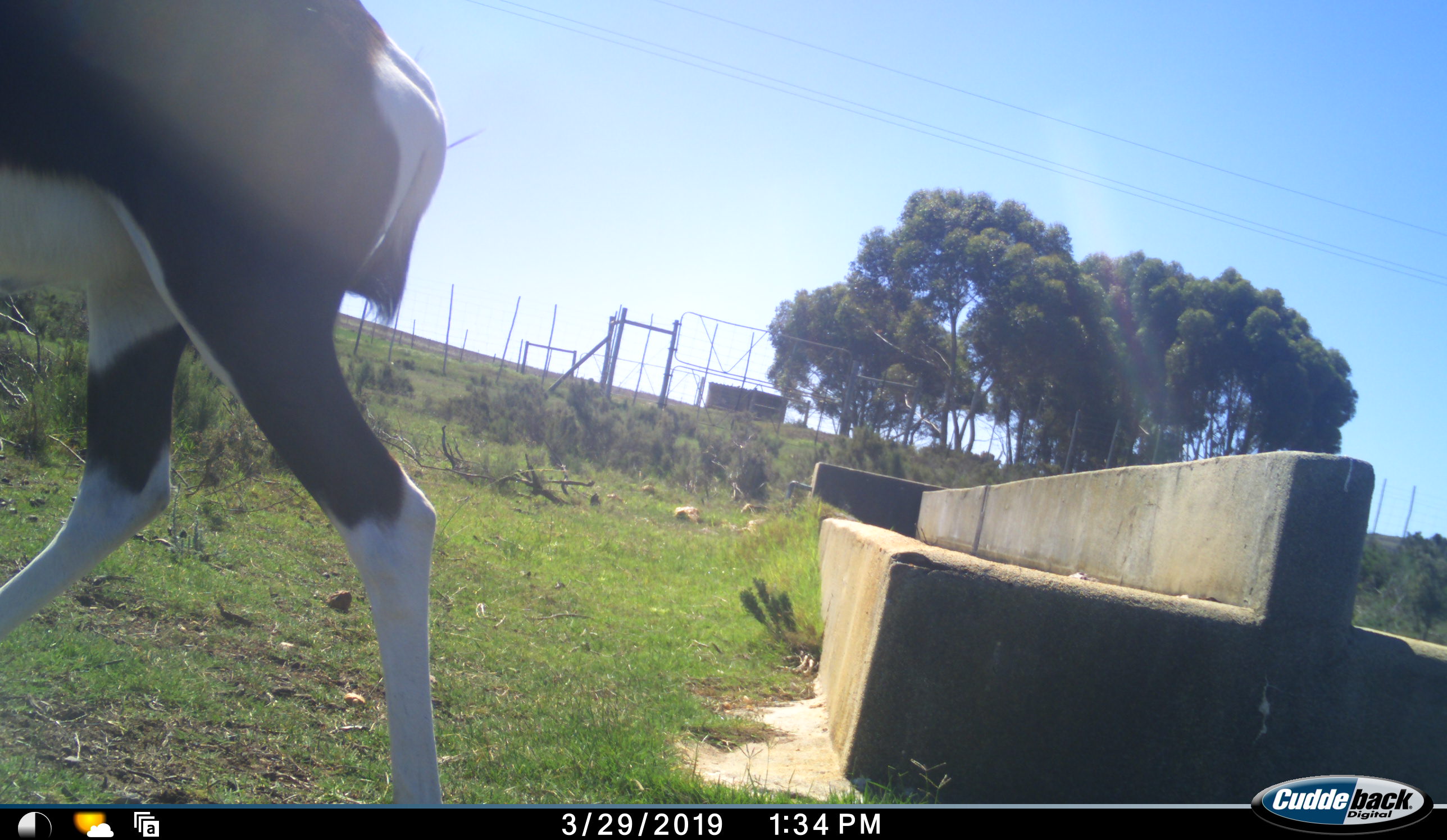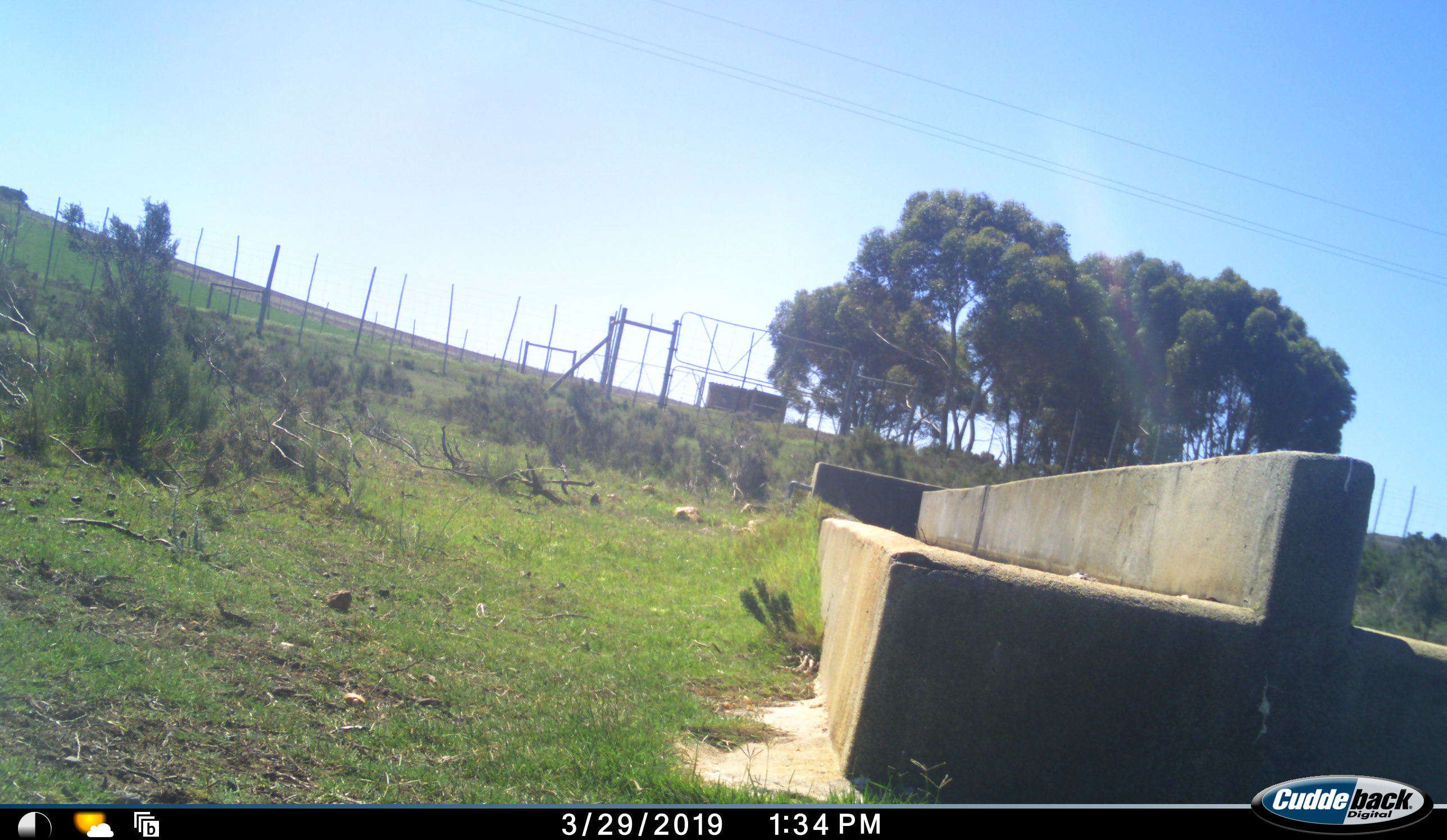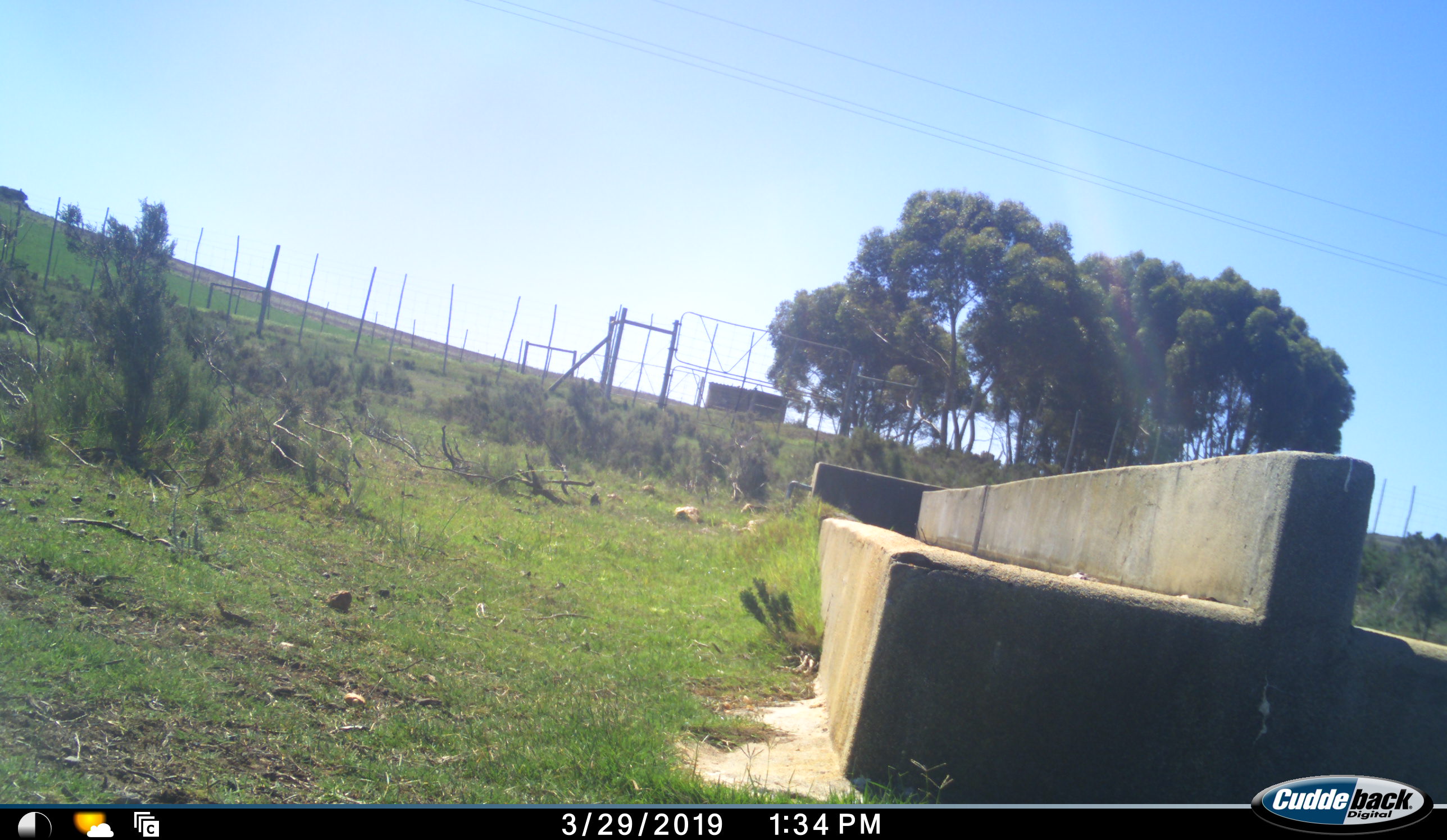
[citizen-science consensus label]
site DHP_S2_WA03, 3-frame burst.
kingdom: Animalia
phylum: Chordata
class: Mammalia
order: Artiodactyla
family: Bovidae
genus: Damaliscus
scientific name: Damaliscus pygargus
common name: bontebok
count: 1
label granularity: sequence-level